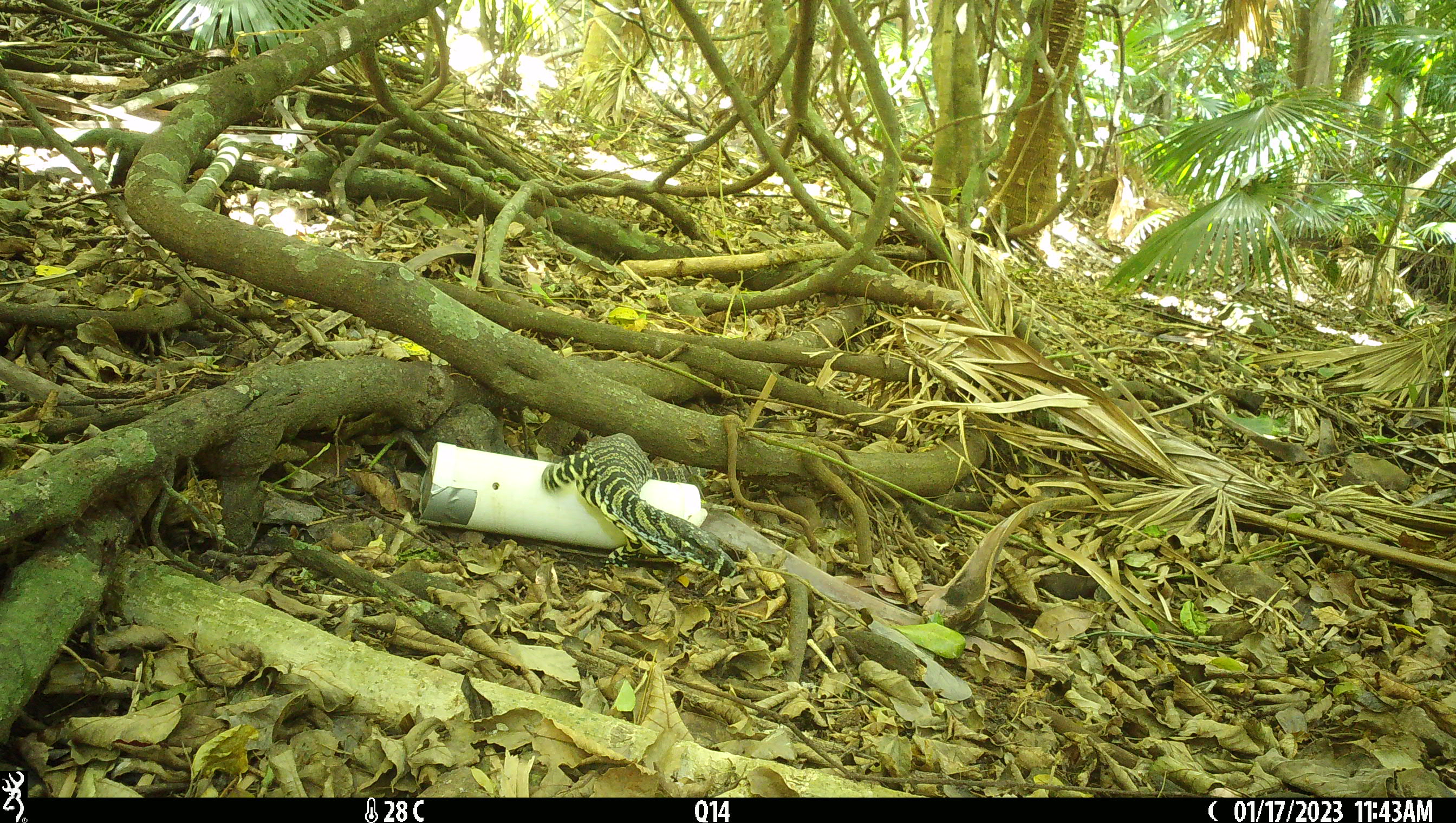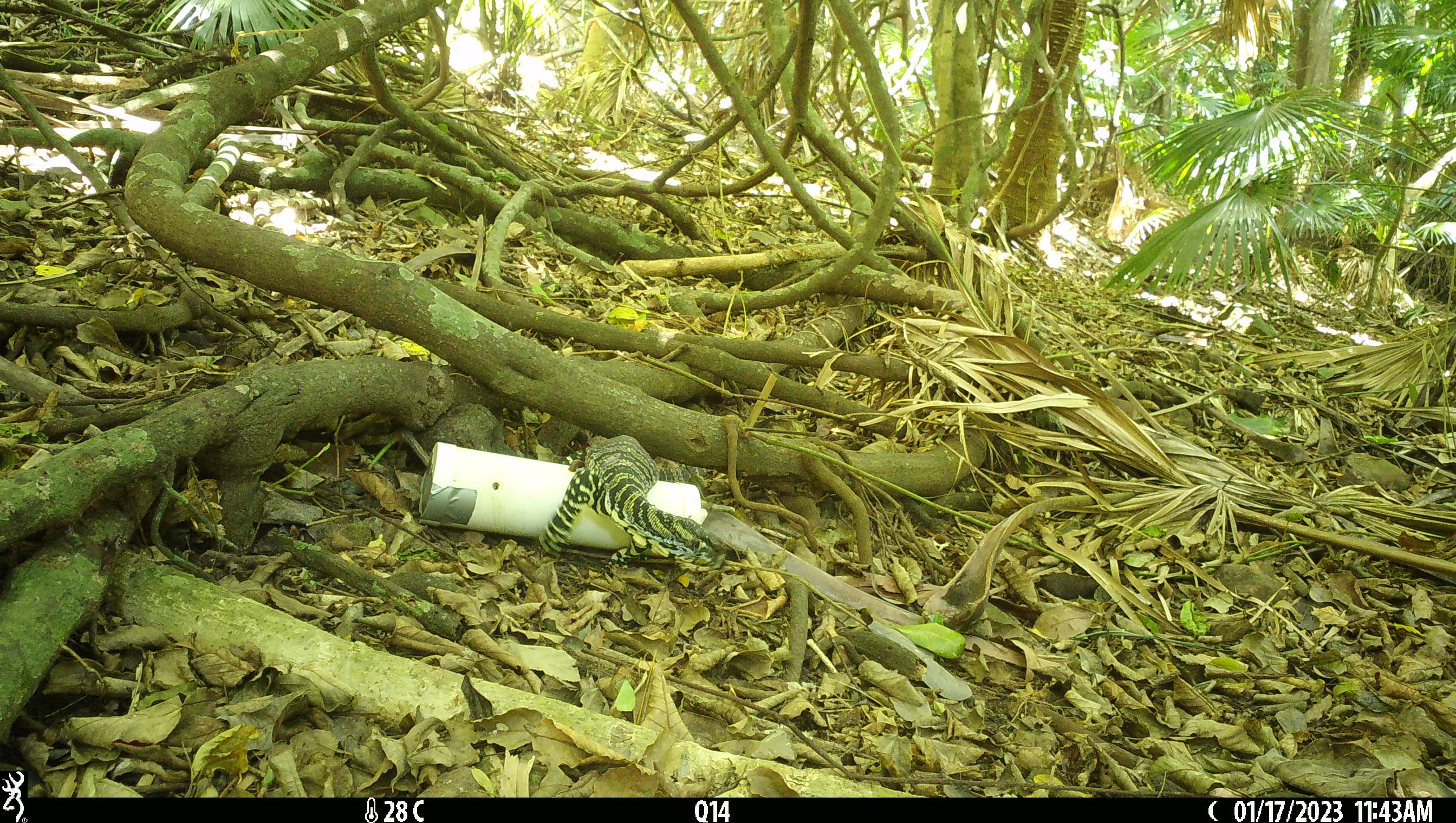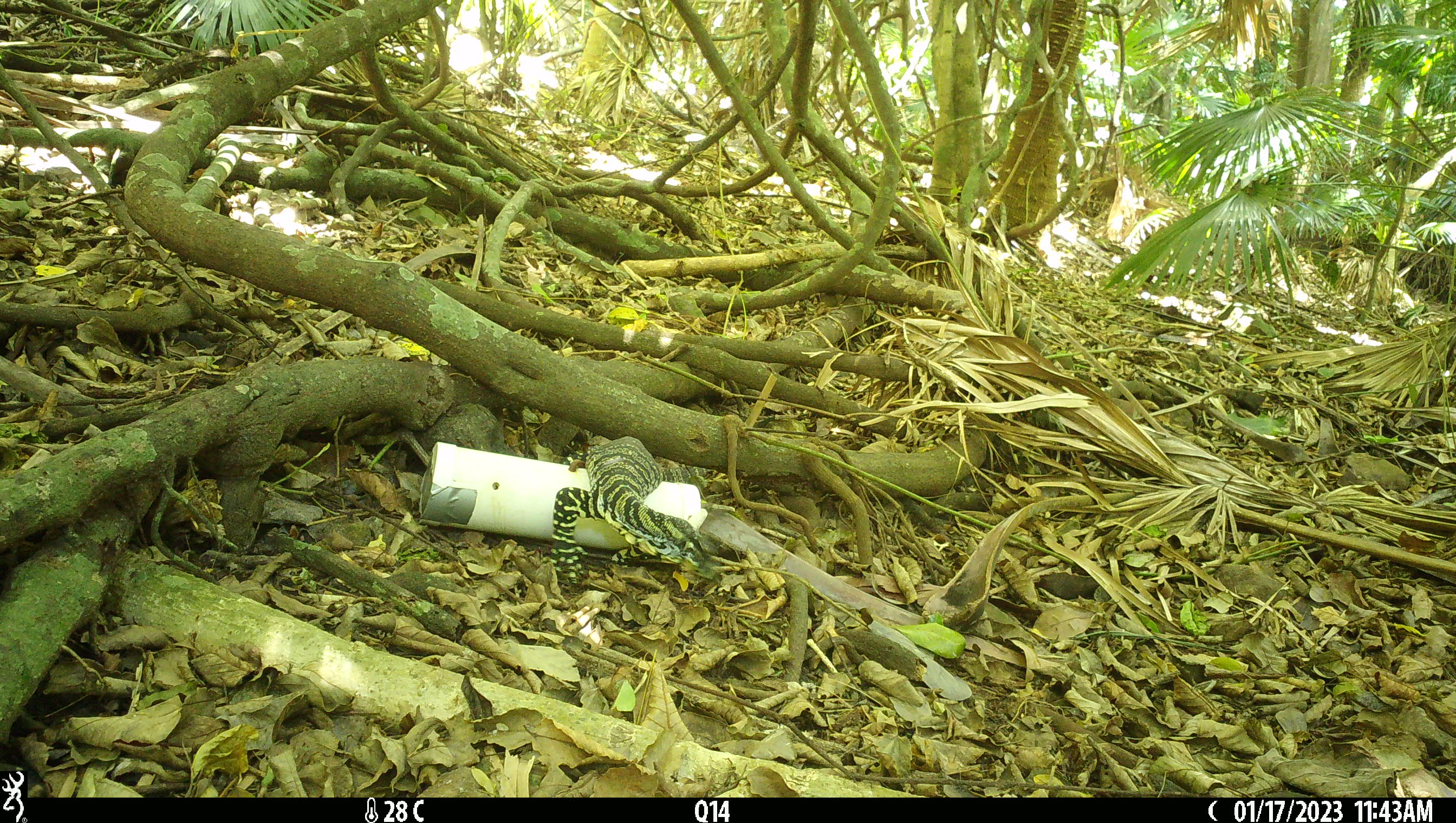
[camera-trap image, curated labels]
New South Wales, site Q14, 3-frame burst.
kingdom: Animalia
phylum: Chordata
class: Reptilia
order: Squamata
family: Varanidae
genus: Varanus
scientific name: Varanus varius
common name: lace monitor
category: goanna